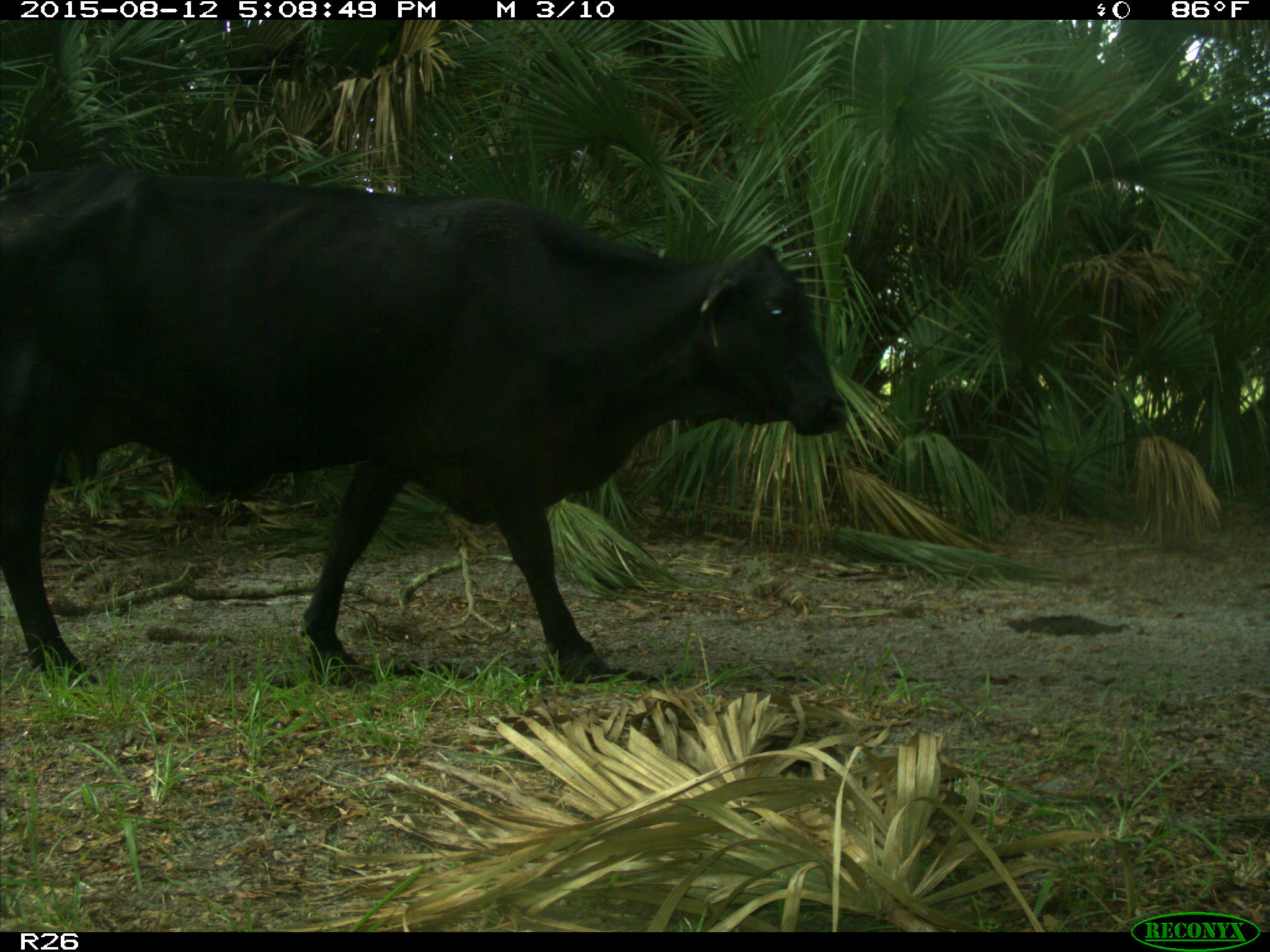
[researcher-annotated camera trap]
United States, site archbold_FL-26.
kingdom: Animalia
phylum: Chordata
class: Mammalia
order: Artiodactyla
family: Bovidae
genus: Bos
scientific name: Bos taurus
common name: domestic cow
Bos taurus (domestic cow).